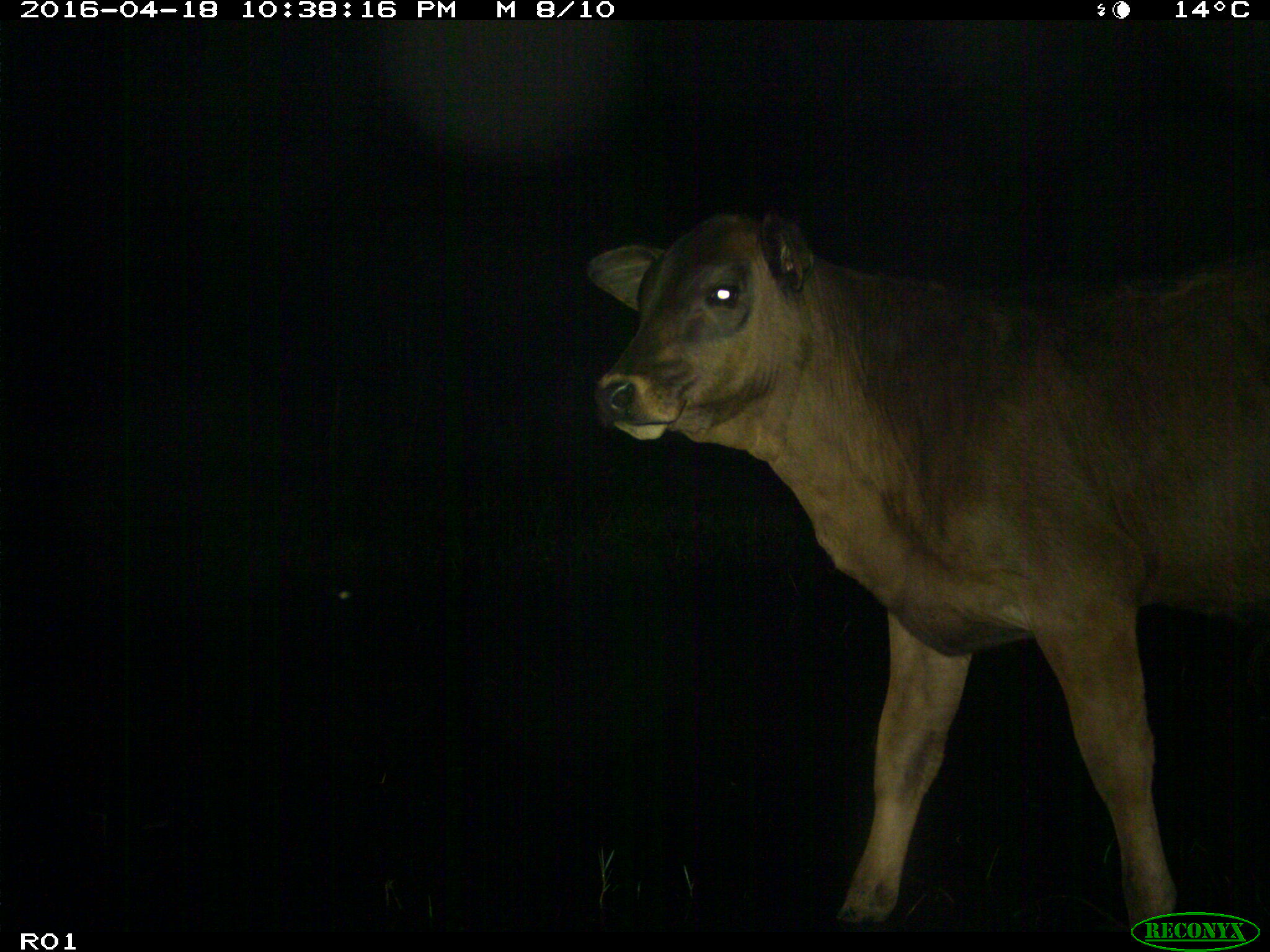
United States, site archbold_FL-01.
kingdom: Animalia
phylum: Chordata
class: Mammalia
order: Artiodactyla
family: Bovidae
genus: Bos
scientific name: Bos taurus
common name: domestic cow